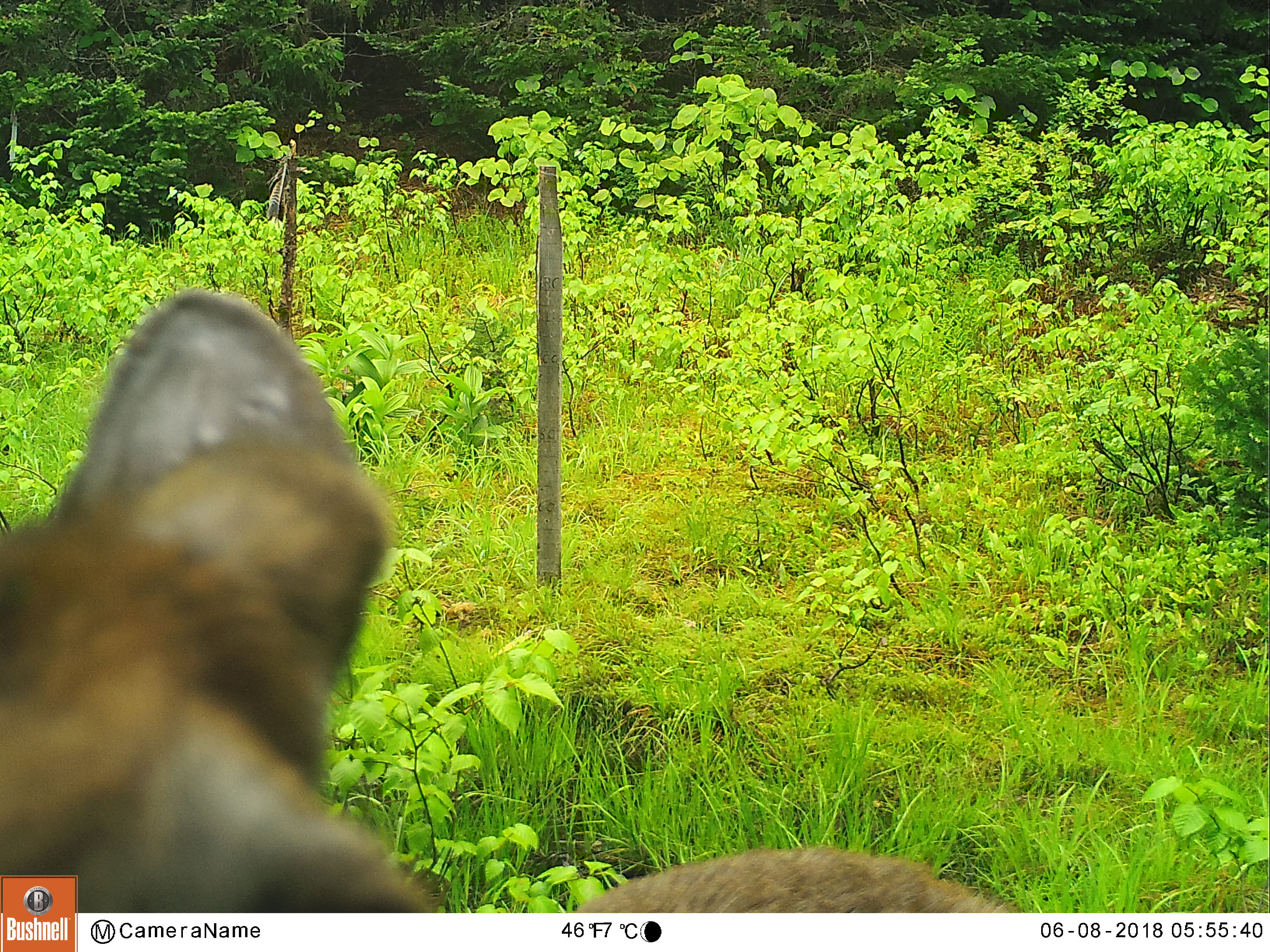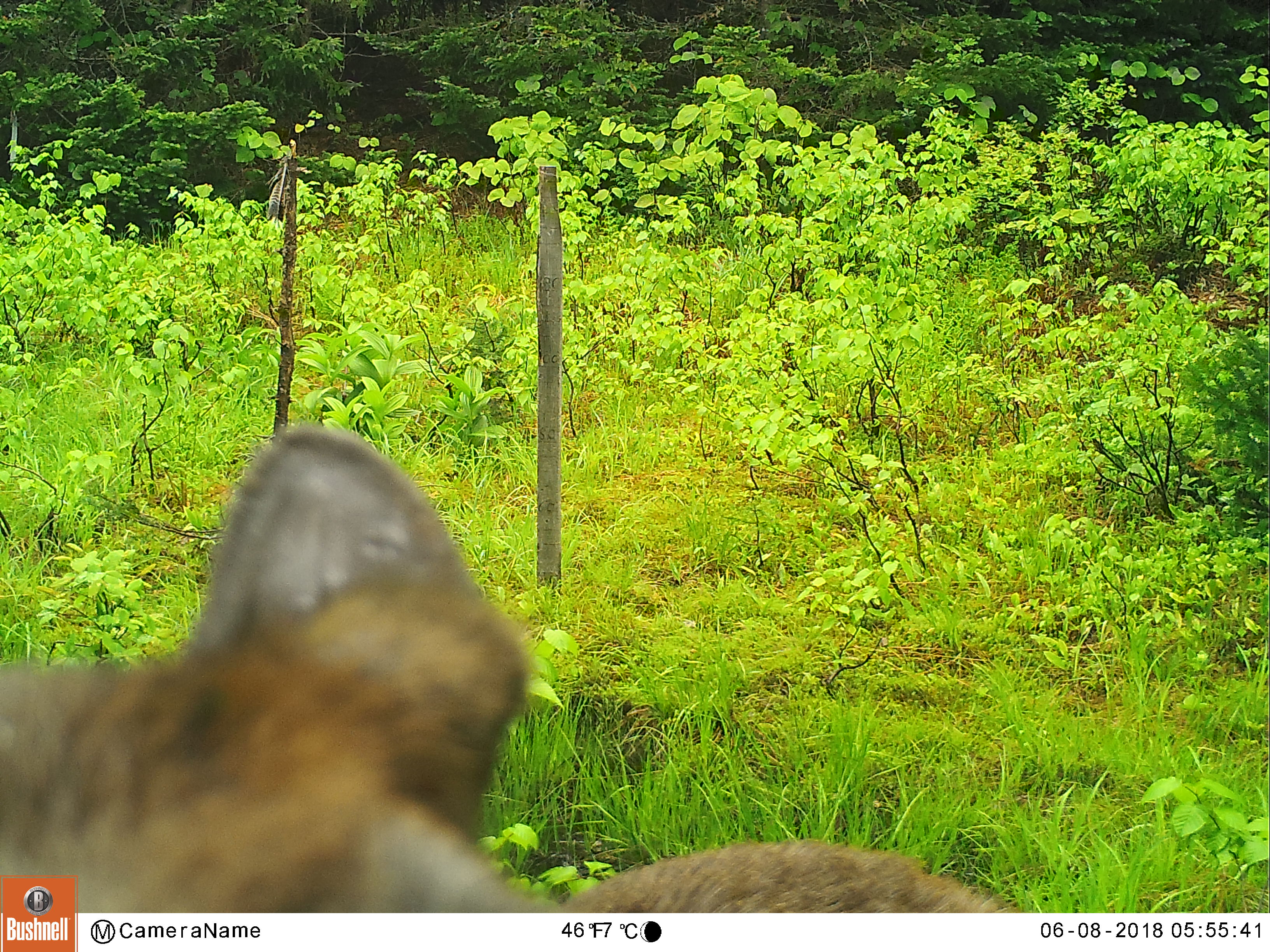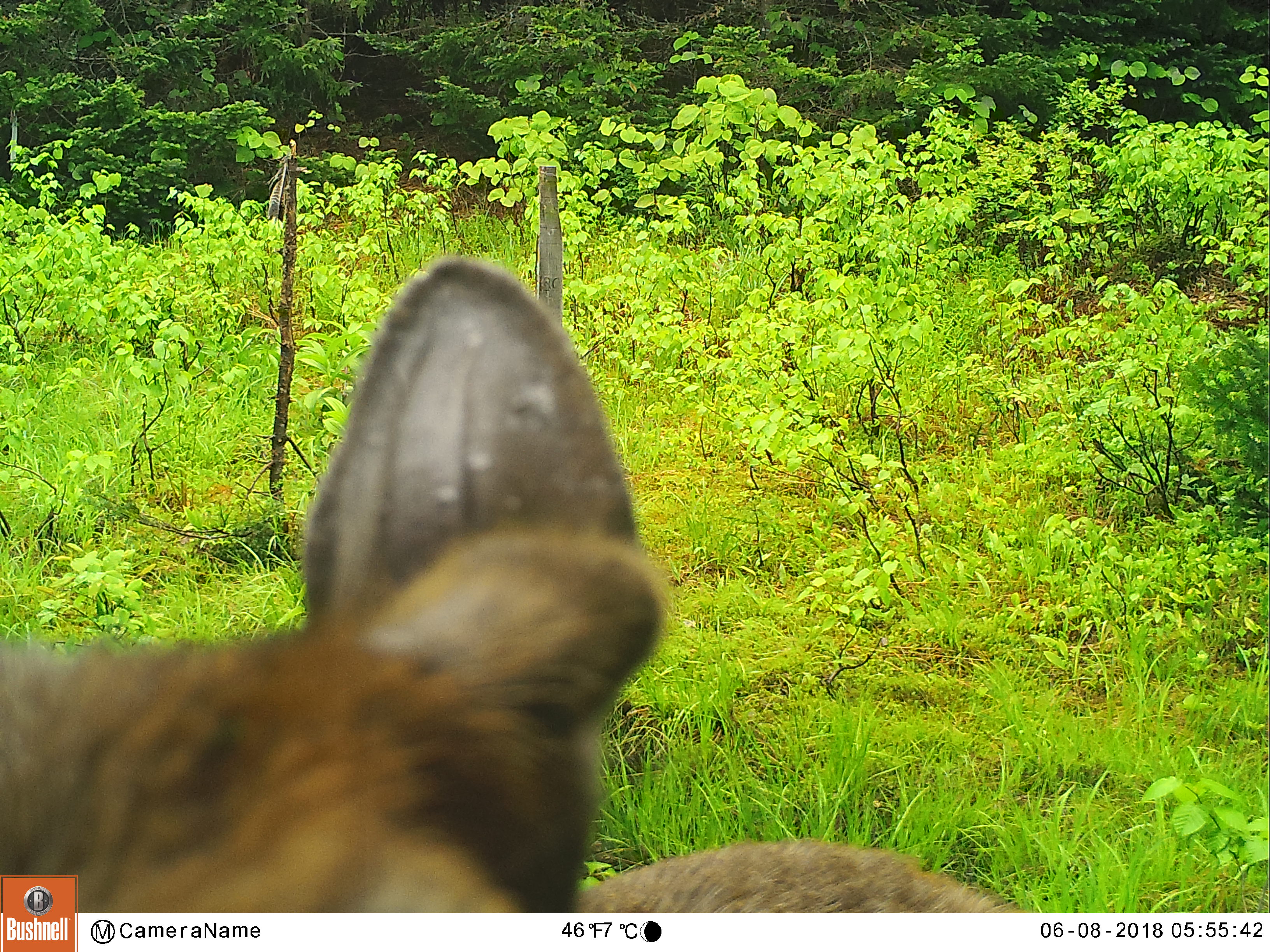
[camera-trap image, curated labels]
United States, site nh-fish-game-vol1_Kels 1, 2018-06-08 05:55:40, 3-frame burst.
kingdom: Animalia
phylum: Chordata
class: Mammalia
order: Artiodactyla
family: Cervidae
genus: Odocoileus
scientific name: Odocoileus virginianus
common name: white-tailed deer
White-tailed deer (Odocoileus virginianus).